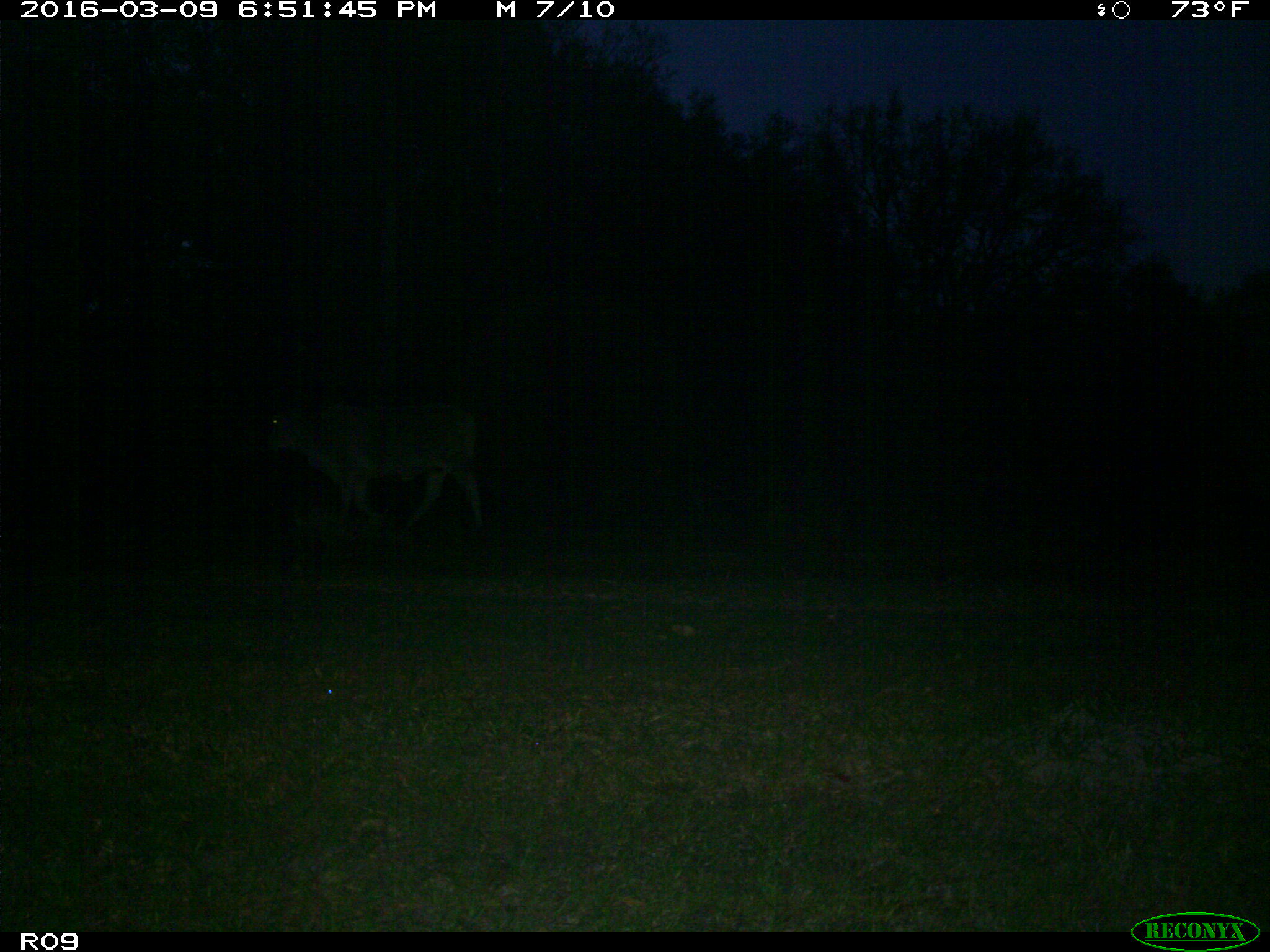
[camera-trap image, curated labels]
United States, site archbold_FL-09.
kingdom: Animalia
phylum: Chordata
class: Mammalia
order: Artiodactyla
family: Bovidae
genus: Bos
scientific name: Bos taurus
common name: domestic cow